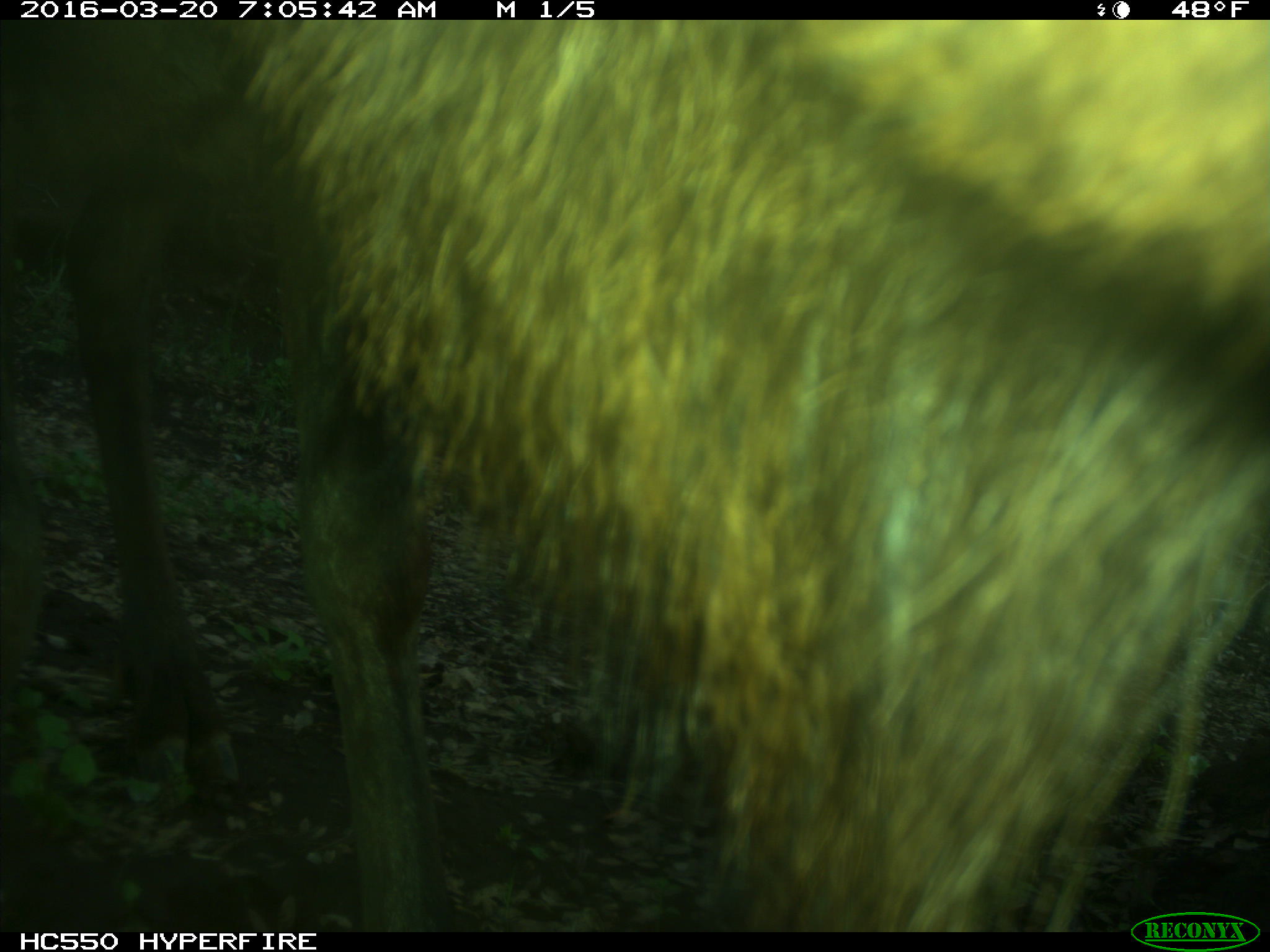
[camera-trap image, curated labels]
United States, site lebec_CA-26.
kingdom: Animalia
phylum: Chordata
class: Mammalia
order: Artiodactyla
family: Cervidae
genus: Cervus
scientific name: Cervus canadensis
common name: elk